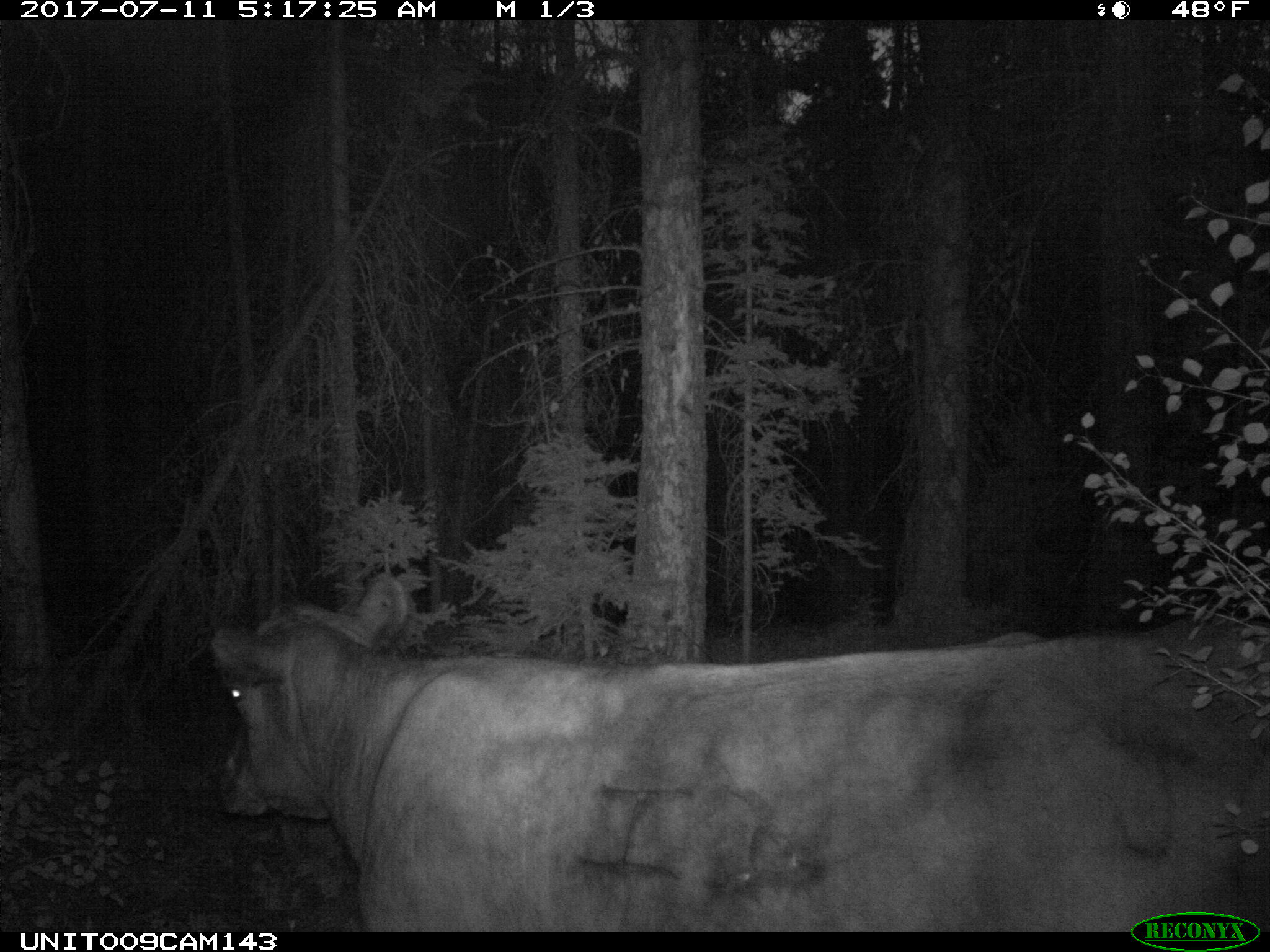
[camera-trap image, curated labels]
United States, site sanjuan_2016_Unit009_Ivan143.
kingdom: Animalia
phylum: Chordata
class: Mammalia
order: Artiodactyla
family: Bovidae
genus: Bos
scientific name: Bos taurus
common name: domestic cow